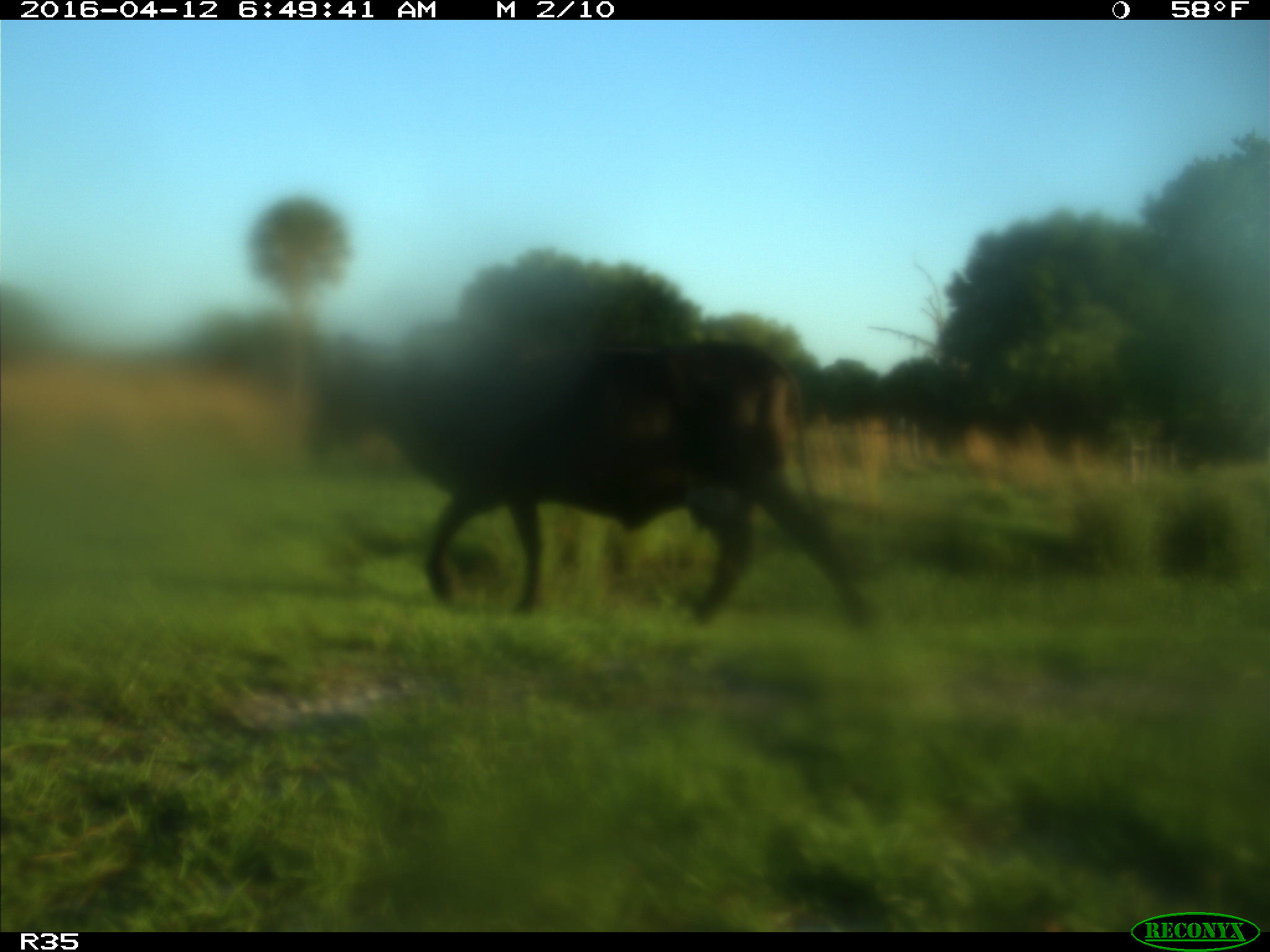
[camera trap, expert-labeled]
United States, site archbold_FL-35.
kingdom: Animalia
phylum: Chordata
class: Mammalia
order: Artiodactyla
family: Bovidae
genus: Bos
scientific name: Bos taurus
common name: domestic cow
Bos taurus (domestic cow).